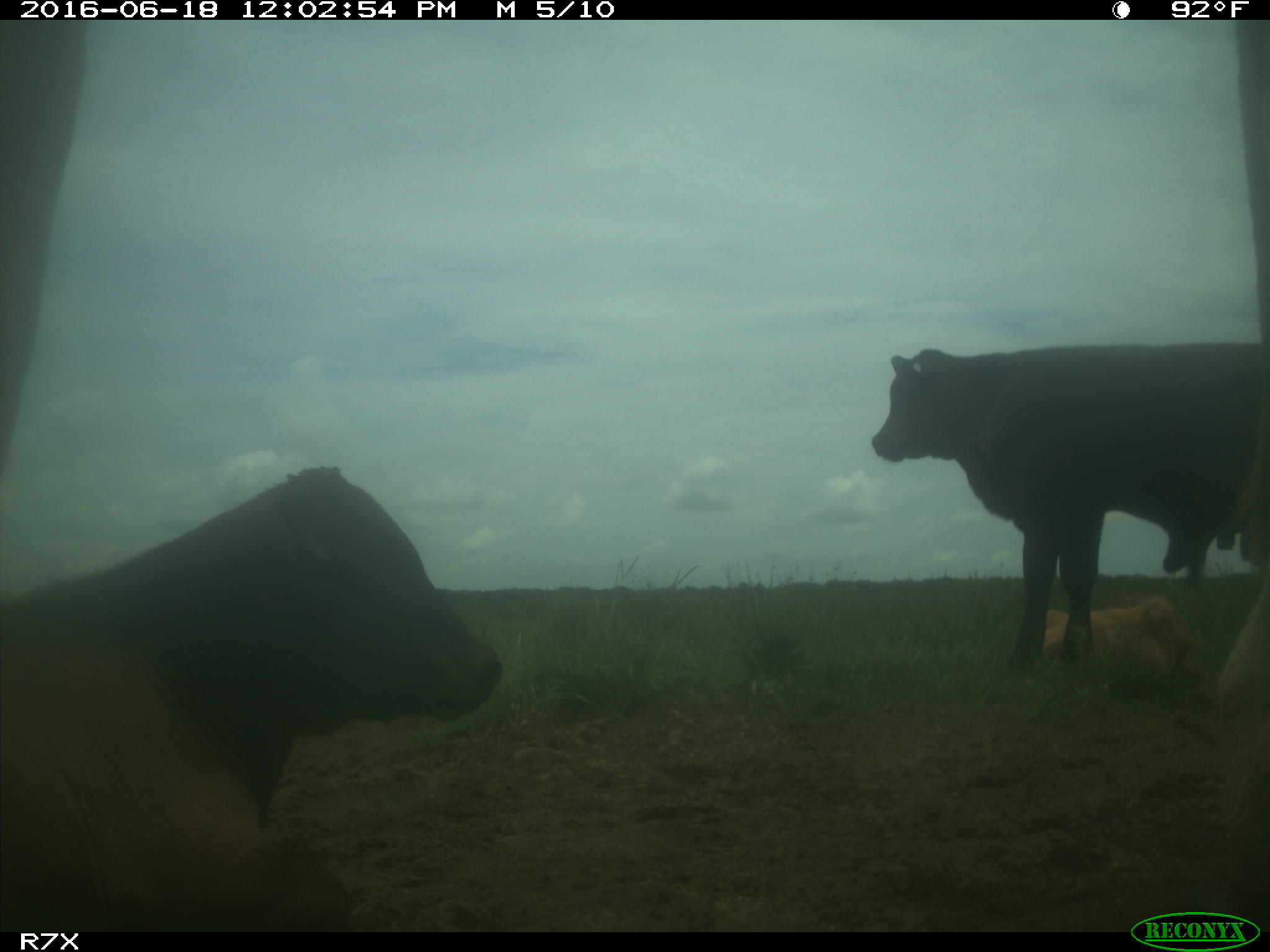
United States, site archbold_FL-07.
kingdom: Animalia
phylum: Chordata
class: Mammalia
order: Artiodactyla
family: Bovidae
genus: Bos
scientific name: Bos taurus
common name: domestic cow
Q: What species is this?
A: Bos taurus (domestic cow).